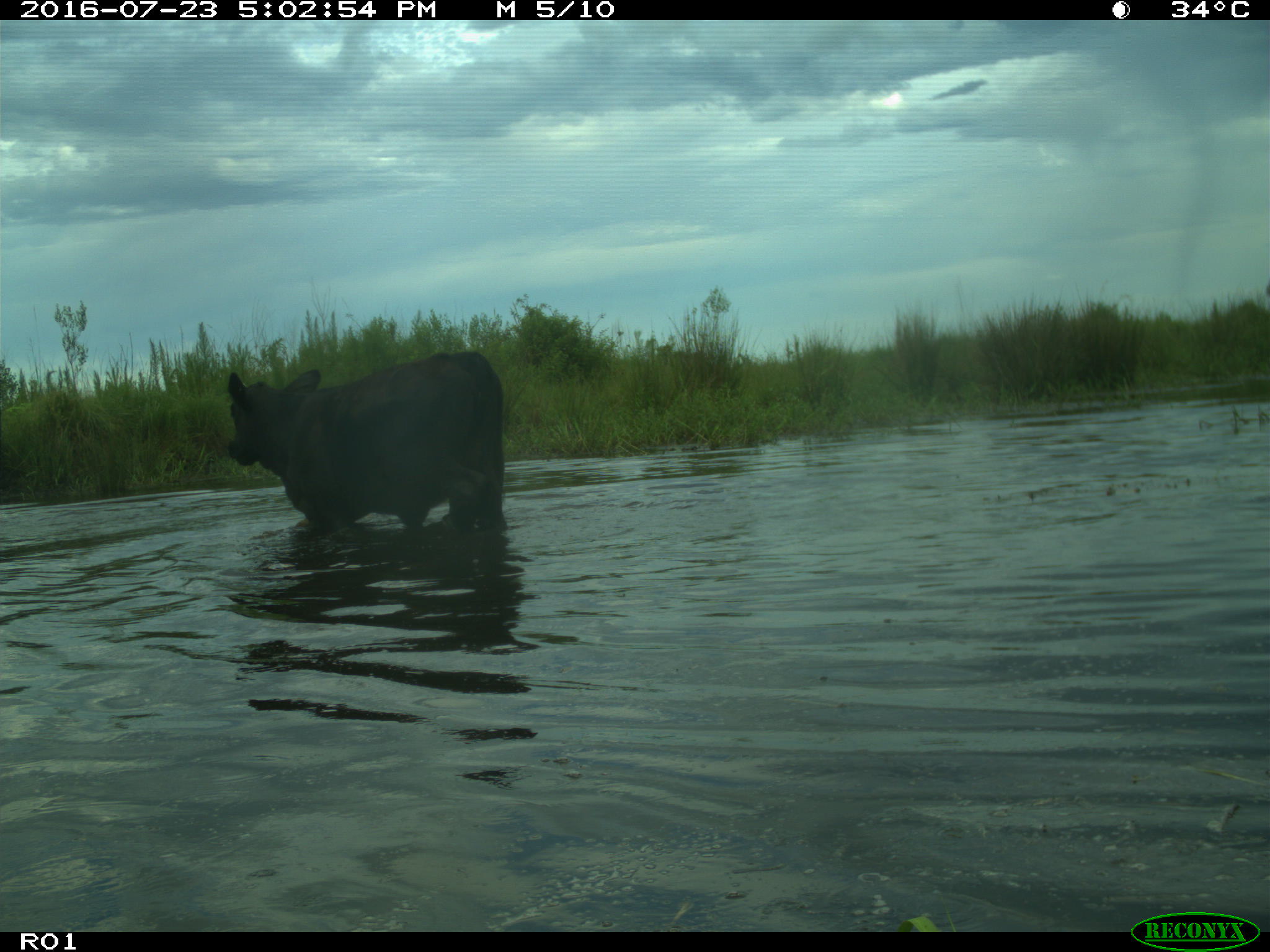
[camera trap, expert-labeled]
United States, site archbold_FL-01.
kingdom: Animalia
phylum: Chordata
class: Mammalia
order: Artiodactyla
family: Bovidae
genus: Bos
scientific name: Bos taurus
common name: domestic cow